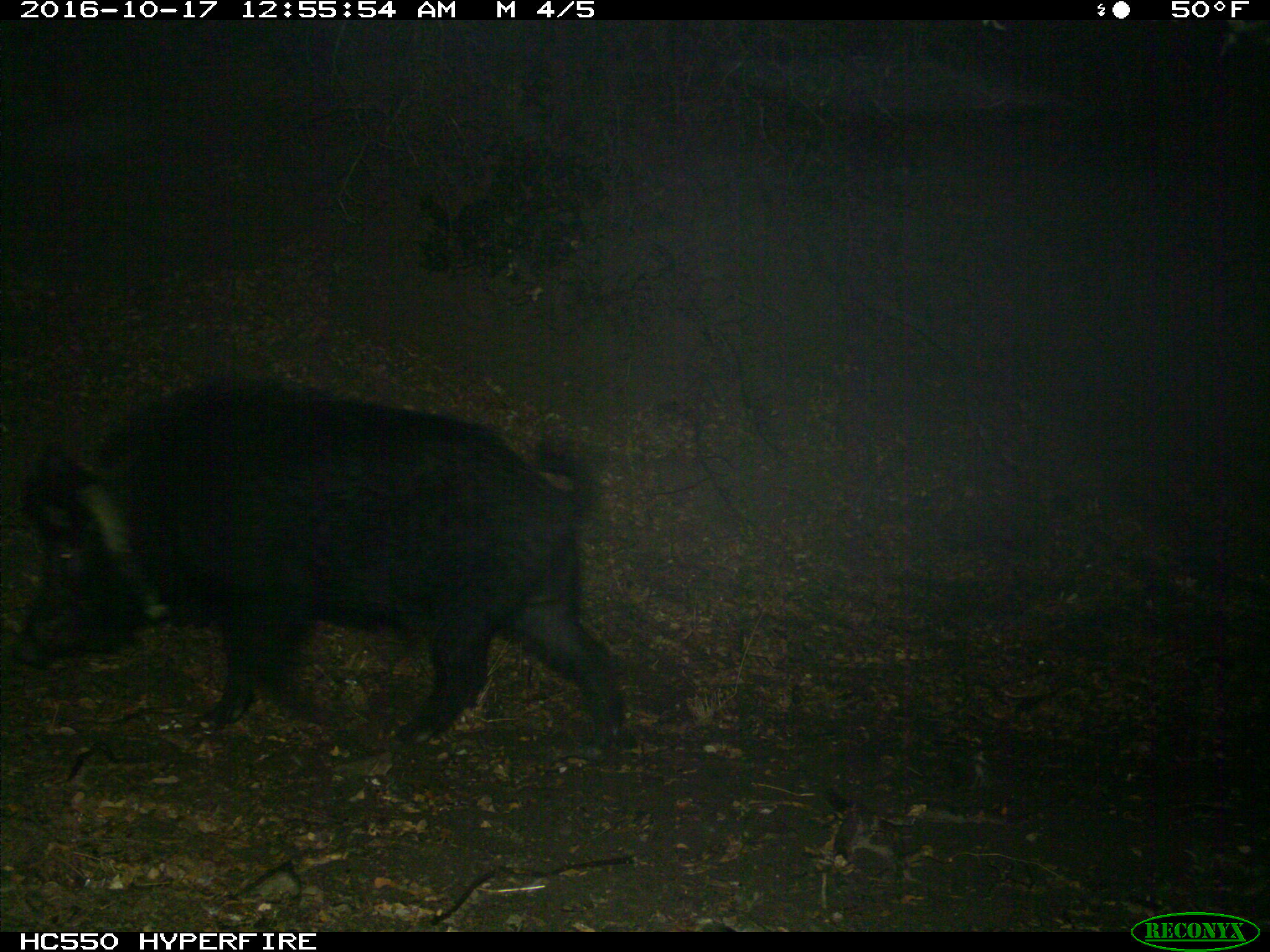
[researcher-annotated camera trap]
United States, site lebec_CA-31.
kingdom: Animalia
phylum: Chordata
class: Mammalia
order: Artiodactyla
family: Suidae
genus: Sus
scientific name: Sus scrofa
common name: wild boar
Sus scrofa (wild boar).